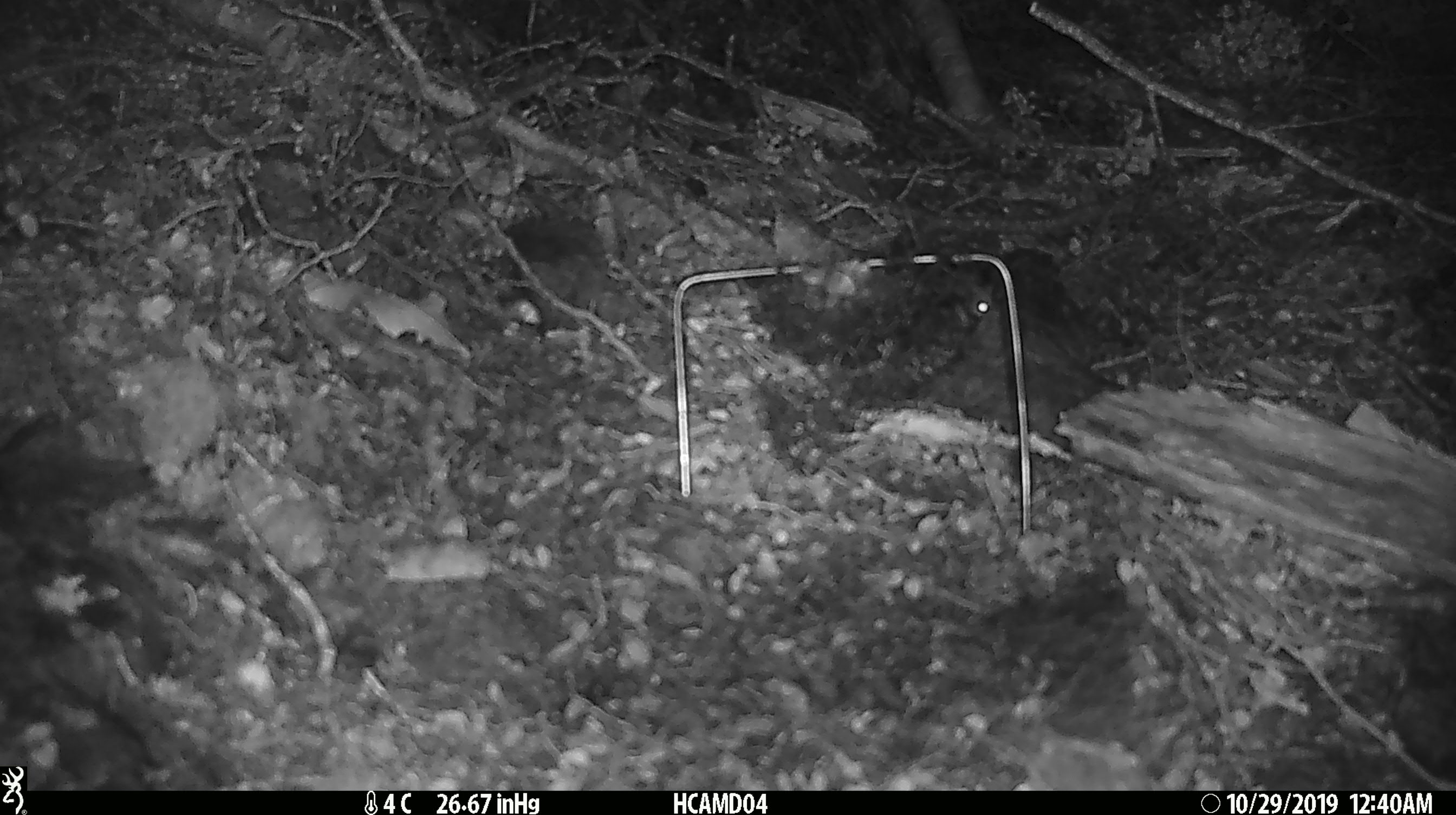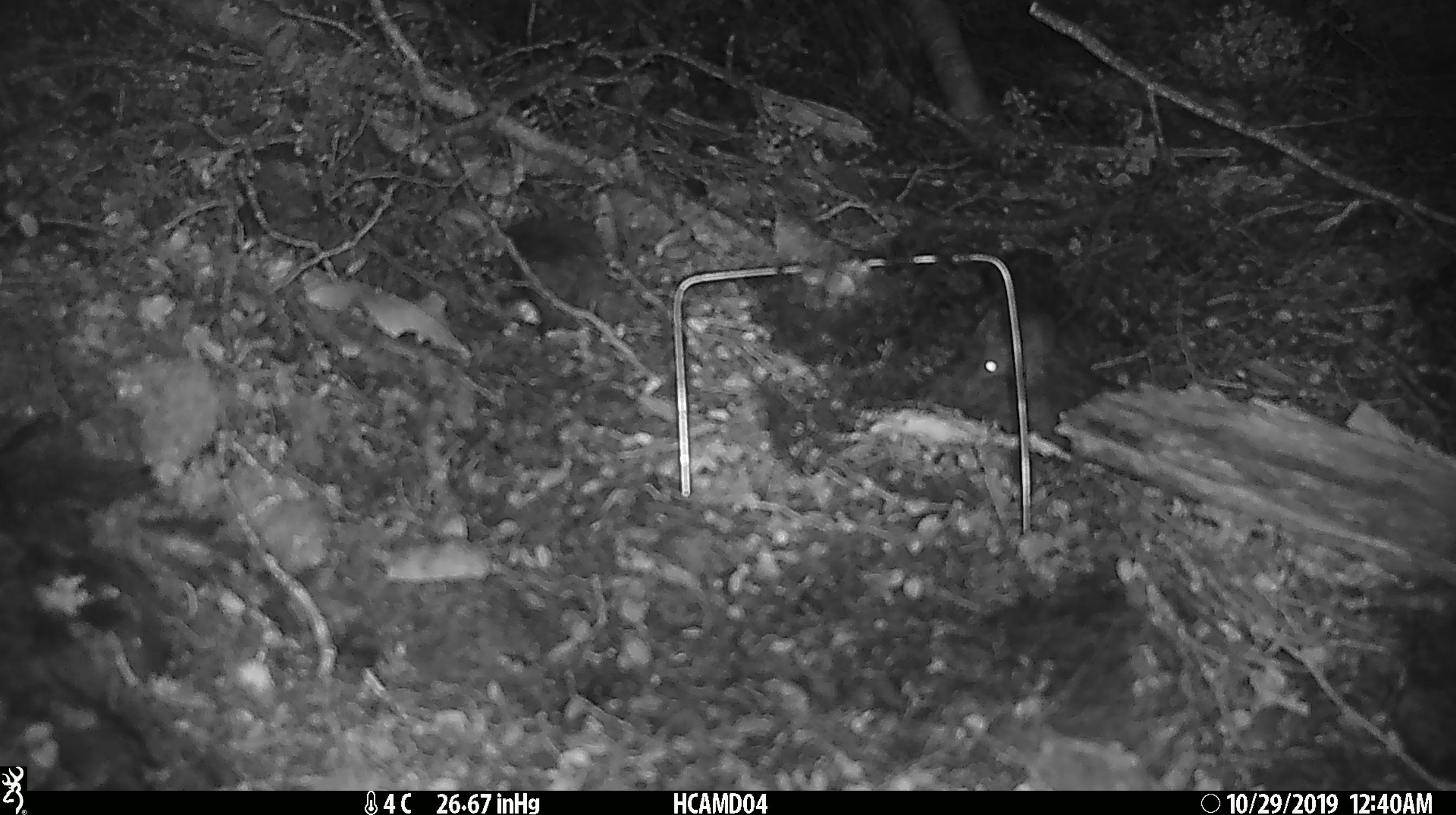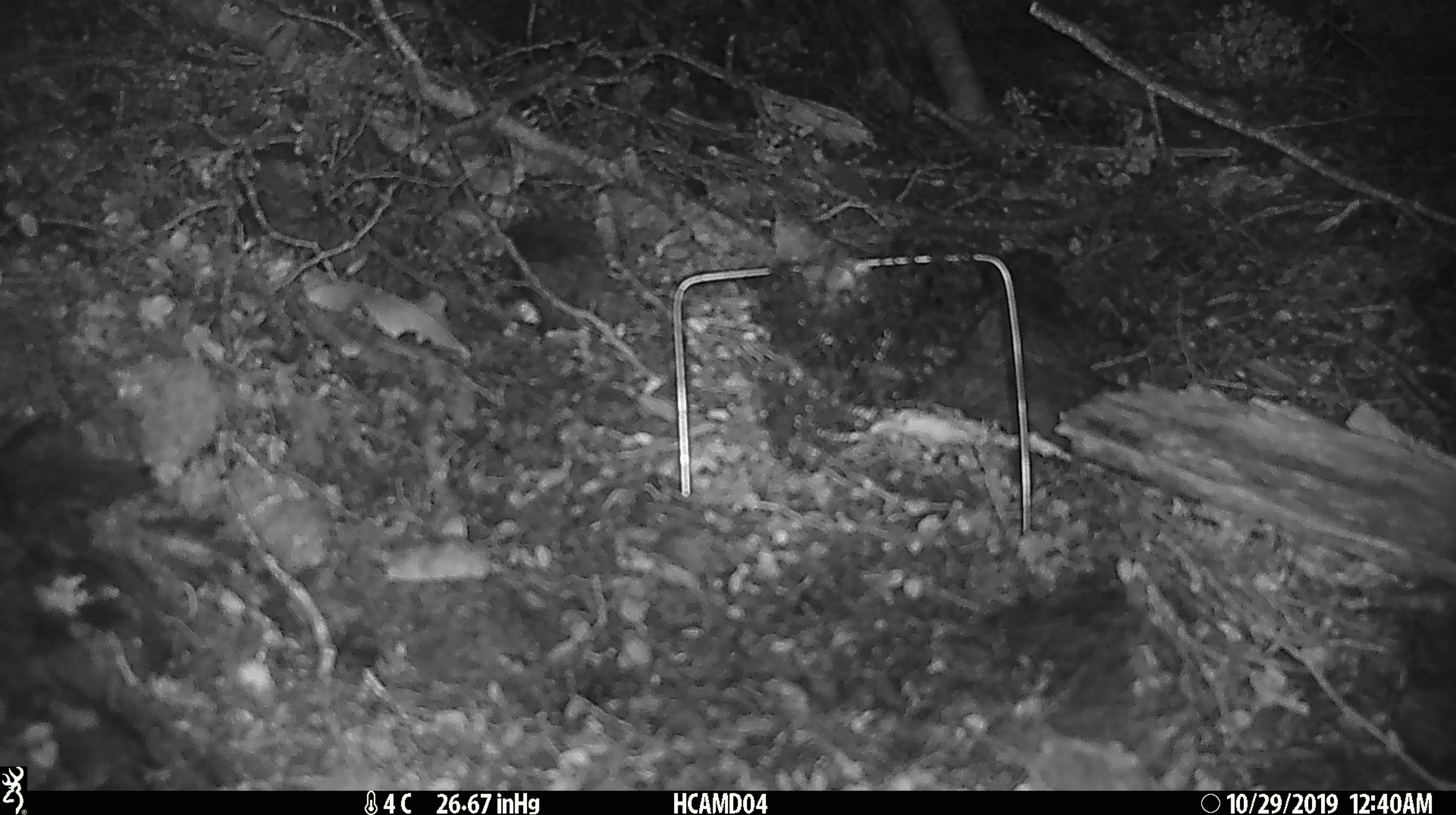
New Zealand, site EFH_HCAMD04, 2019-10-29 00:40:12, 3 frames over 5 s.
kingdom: Animalia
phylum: Chordata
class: Mammalia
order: Rodentia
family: Muridae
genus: Mus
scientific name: Mus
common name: mouse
Mouse (Mus).